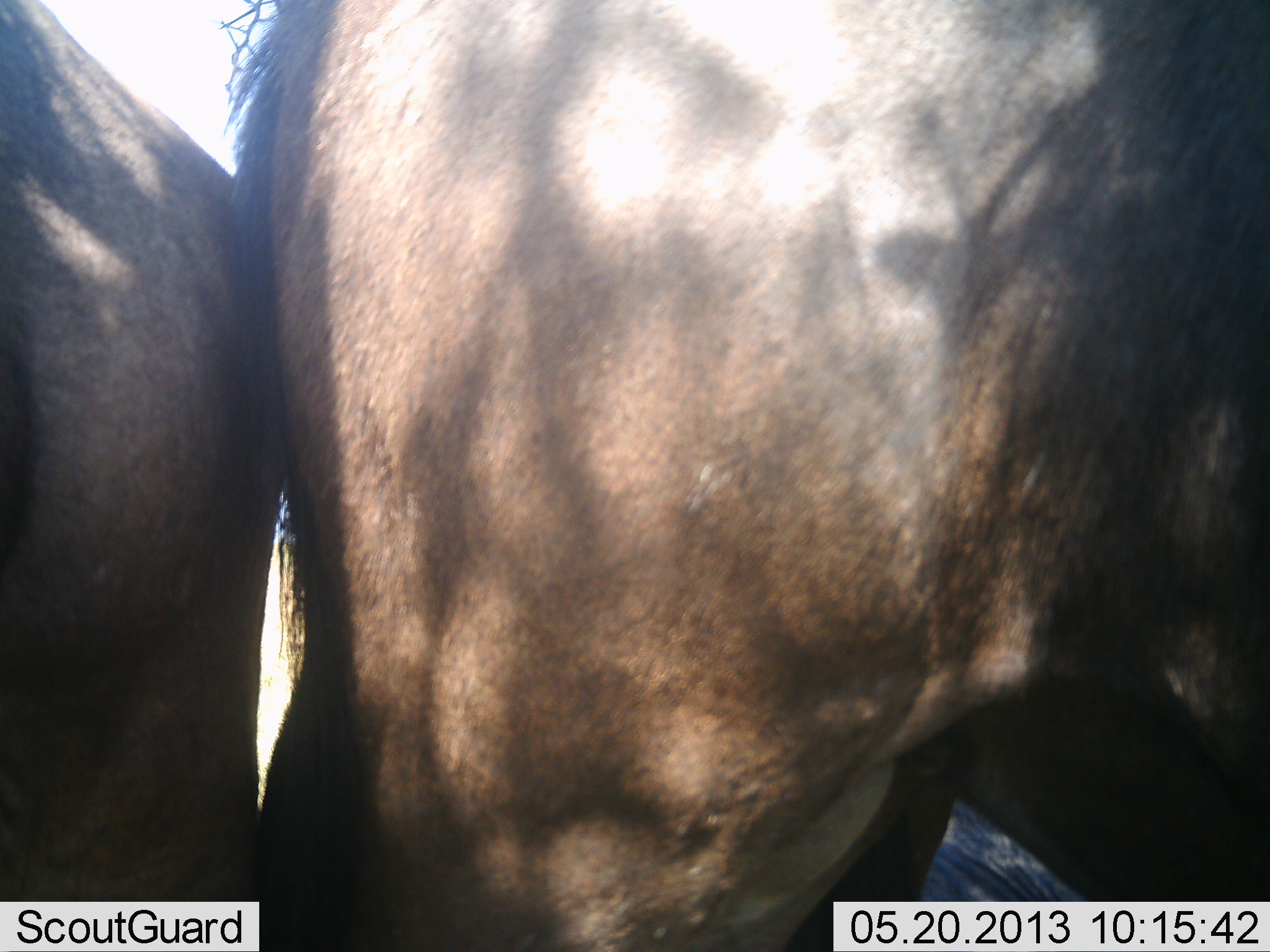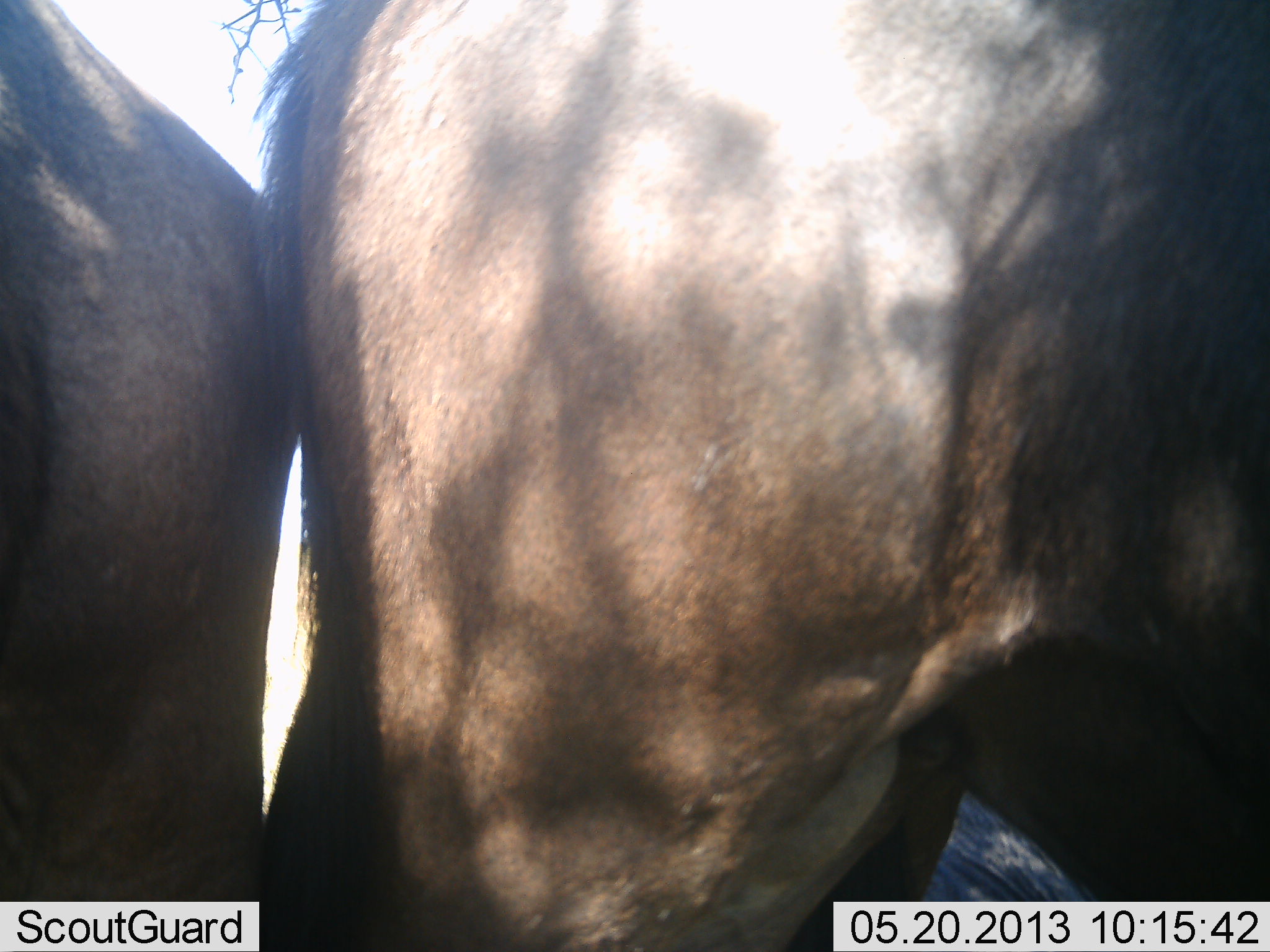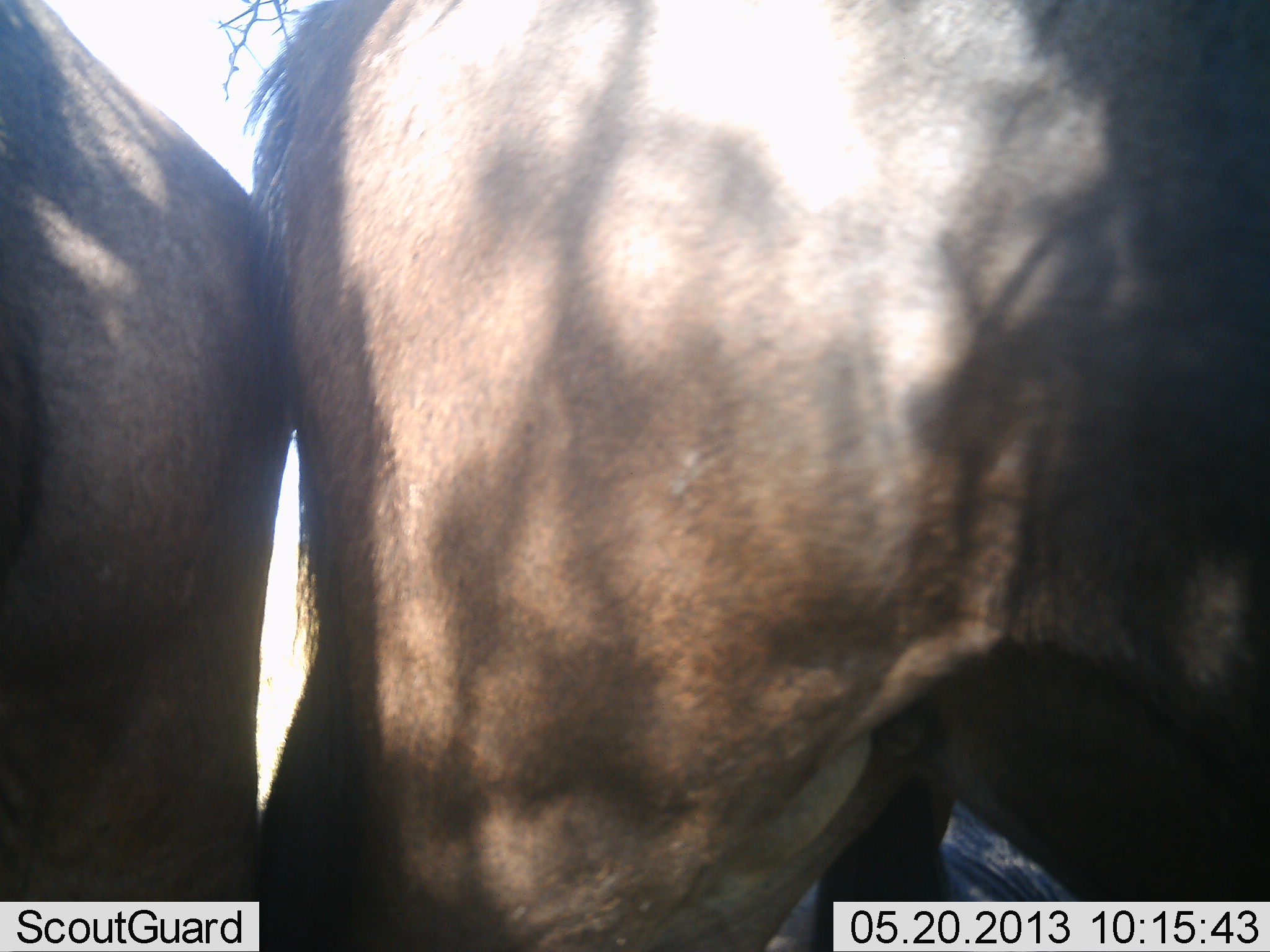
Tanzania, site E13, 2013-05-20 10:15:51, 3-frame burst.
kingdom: Animalia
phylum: Chordata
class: Mammalia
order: Artiodactyla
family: Bovidae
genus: Connochaetes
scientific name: Connochaetes taurinus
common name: blue wildebeest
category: wildebeest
Wildebeest (blue wildebeest) (Connochaetes taurinus), count 2. Behavior (volunteer vote fractions): standing 88%, resting 31%, moving 6%, interacting 6%. Young present (vote fraction): 0%. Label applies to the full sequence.